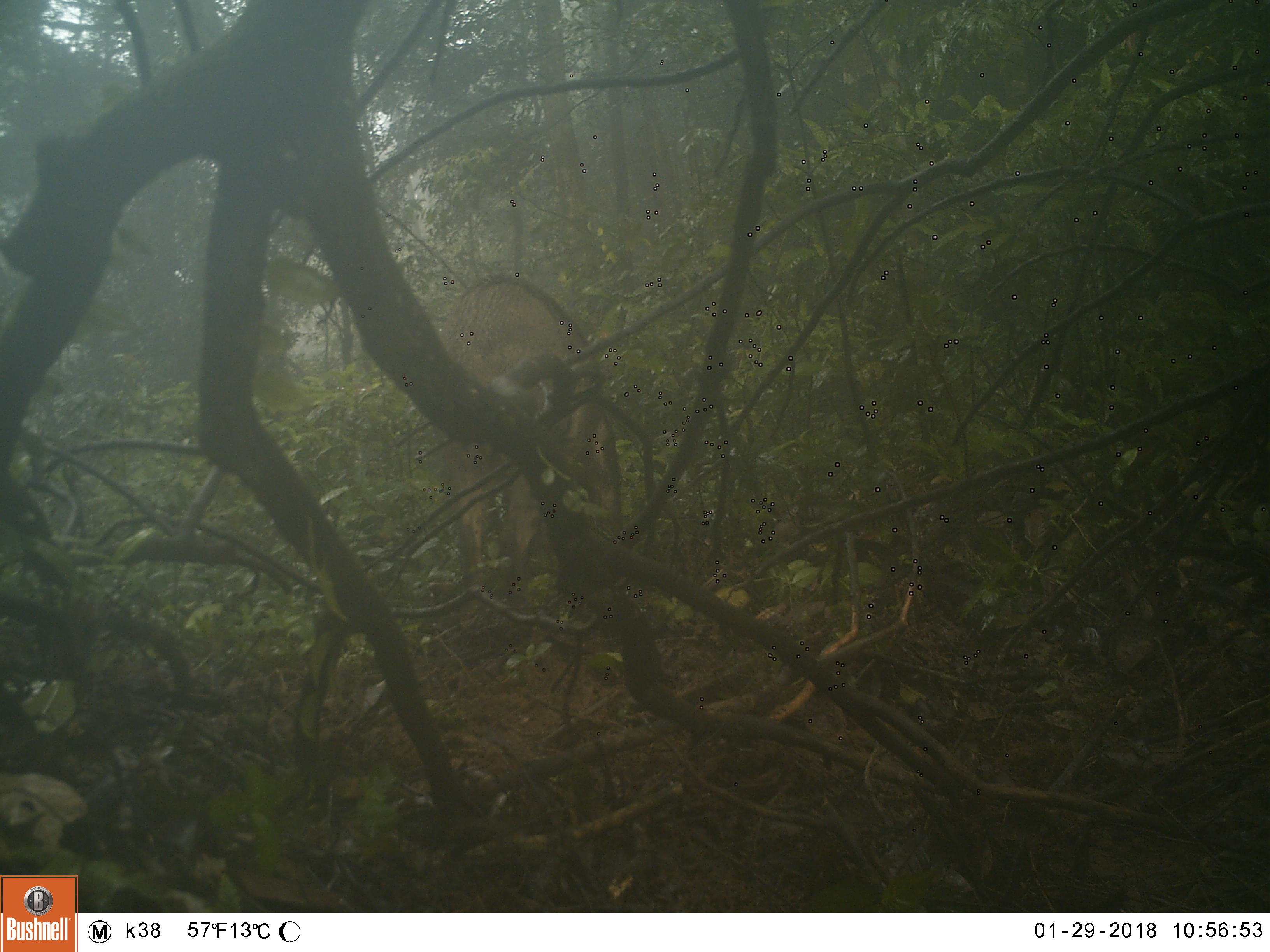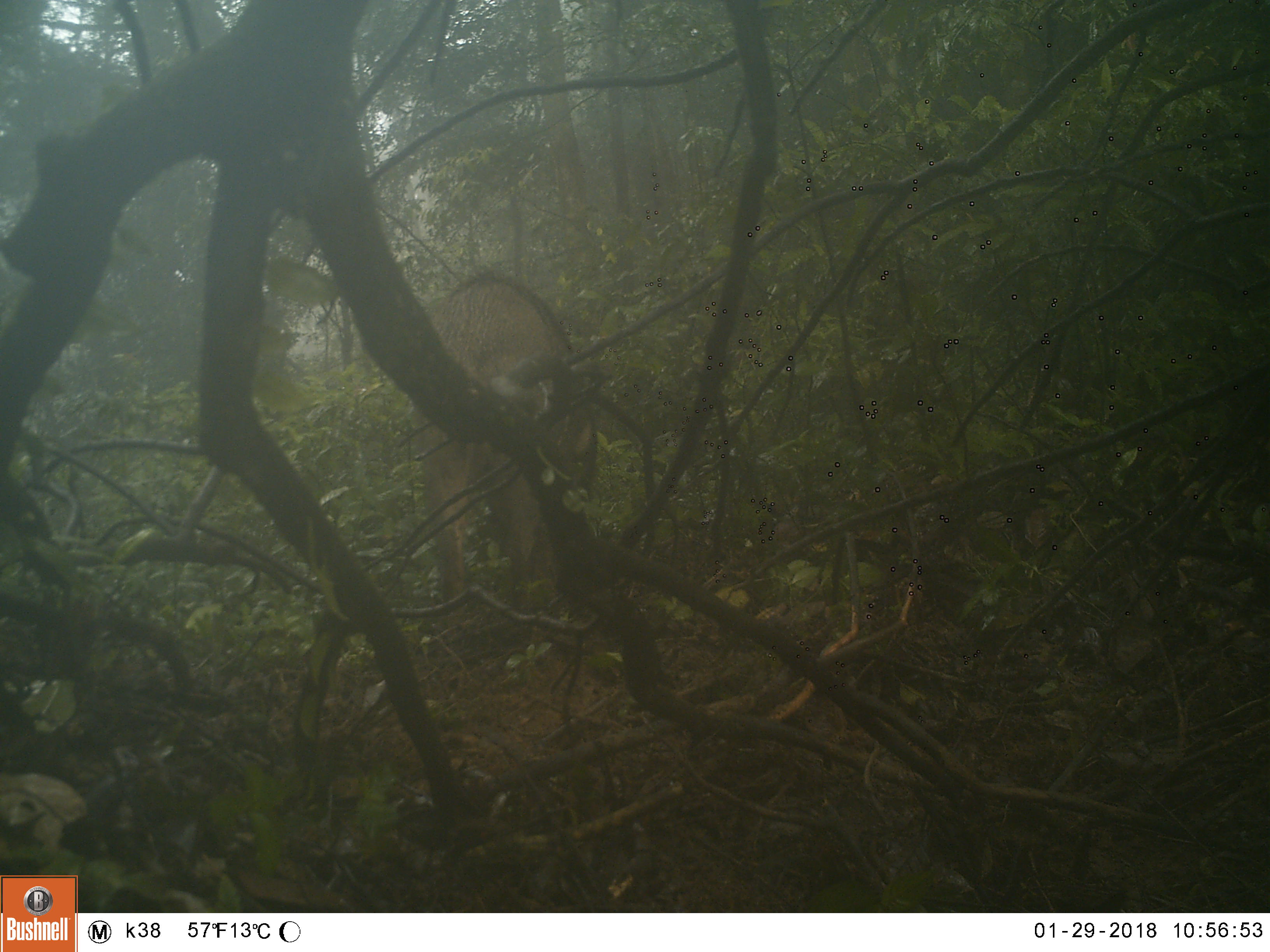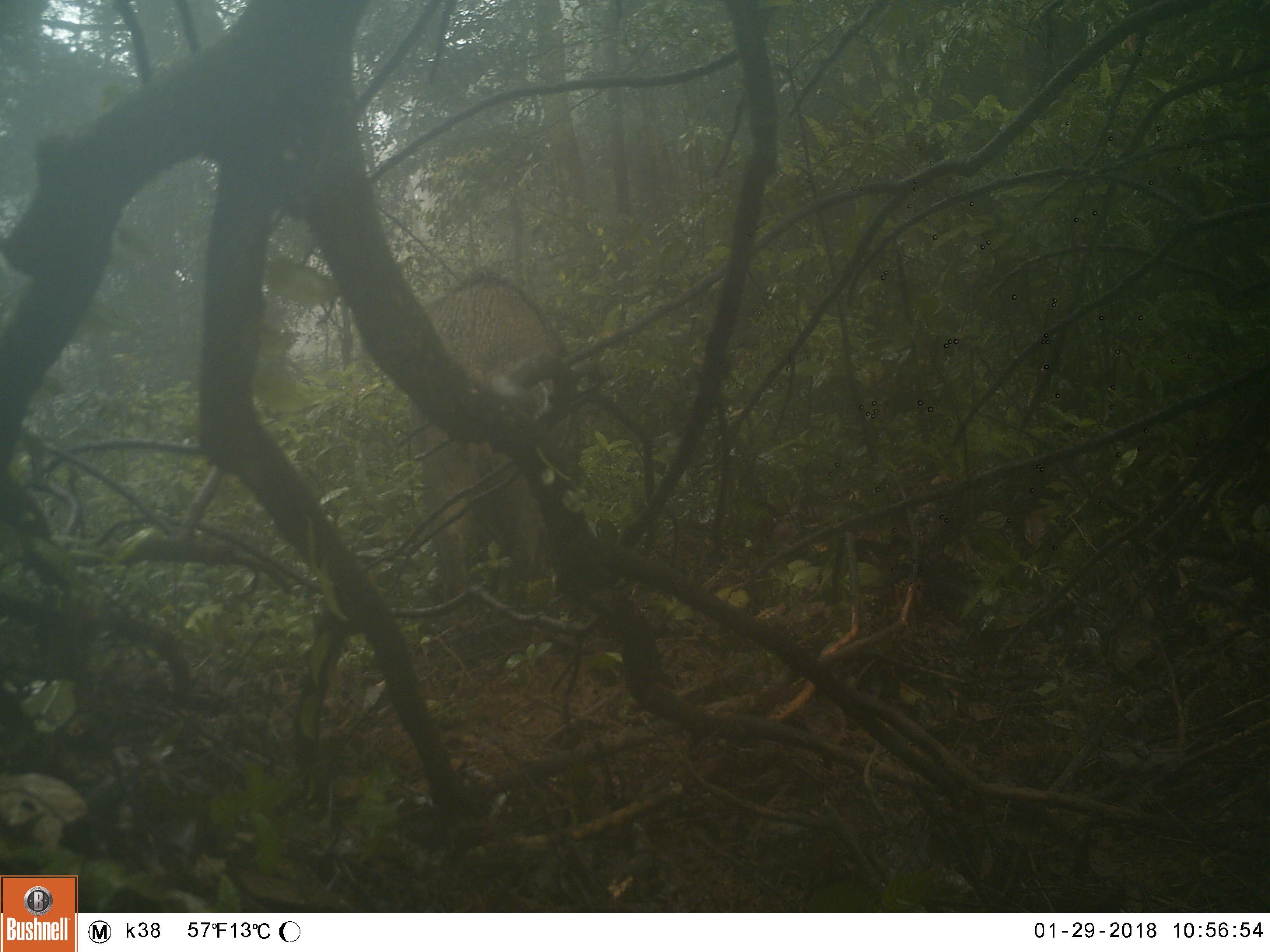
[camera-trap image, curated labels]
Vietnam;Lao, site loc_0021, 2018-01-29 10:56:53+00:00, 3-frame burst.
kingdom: Animalia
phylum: Chordata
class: Mammalia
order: Artiodactyla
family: Suidae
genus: Sus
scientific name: Sus scrofa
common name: eurasian wild pig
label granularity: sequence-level